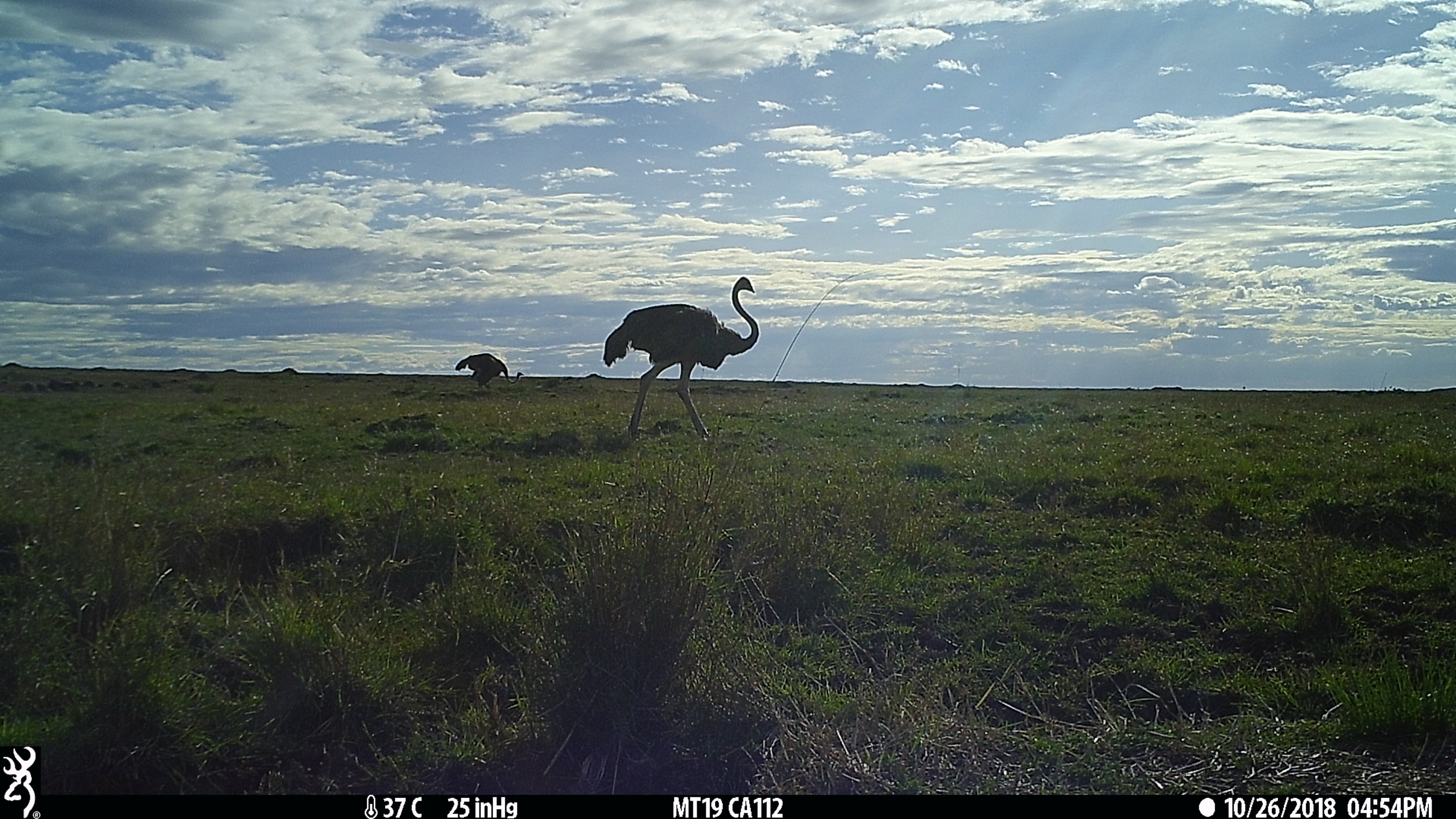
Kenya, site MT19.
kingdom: Animalia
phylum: Chordata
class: Aves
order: Struthioniformes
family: Struthionidae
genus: Struthio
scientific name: Struthio camelus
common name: ostrich